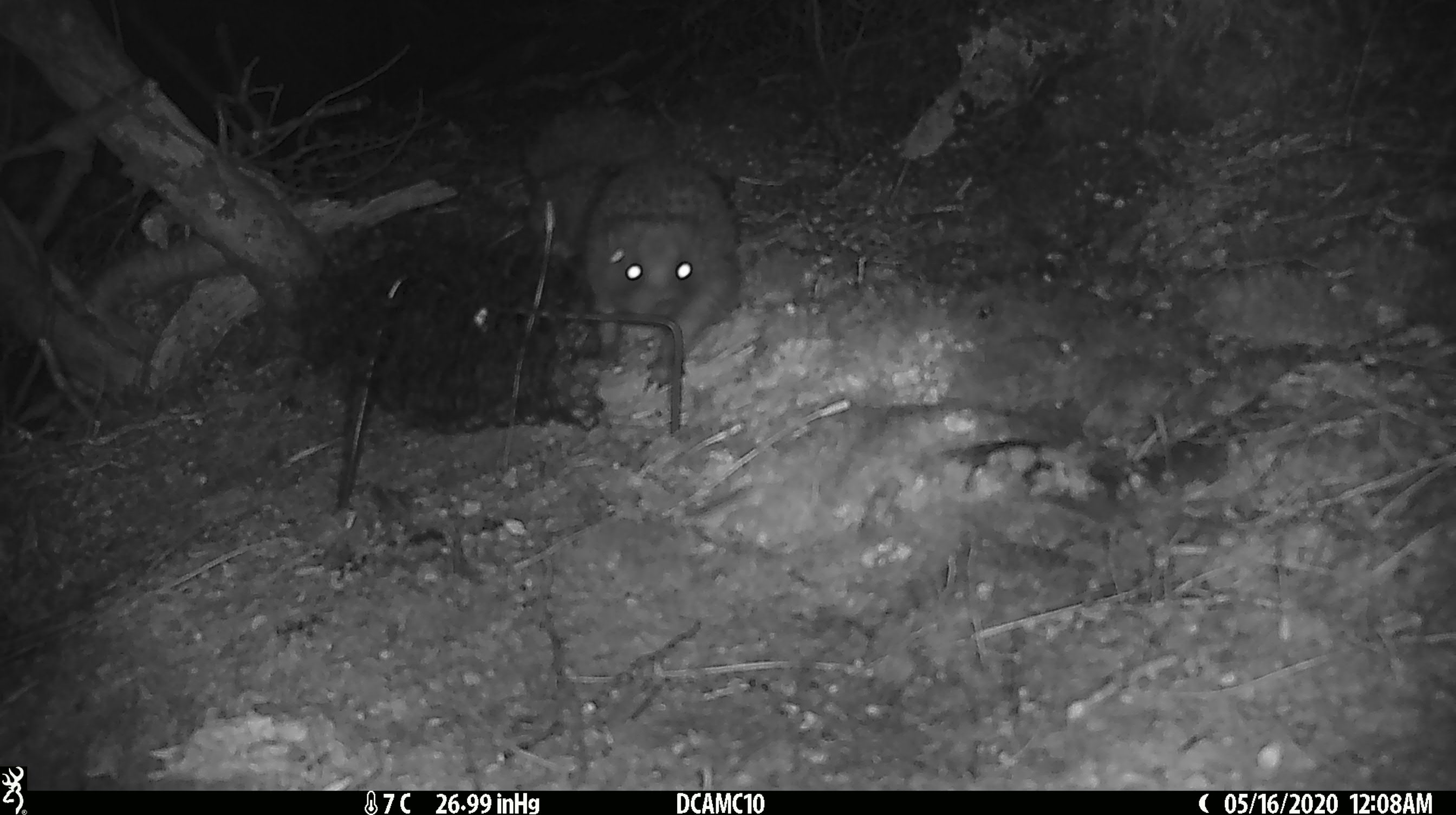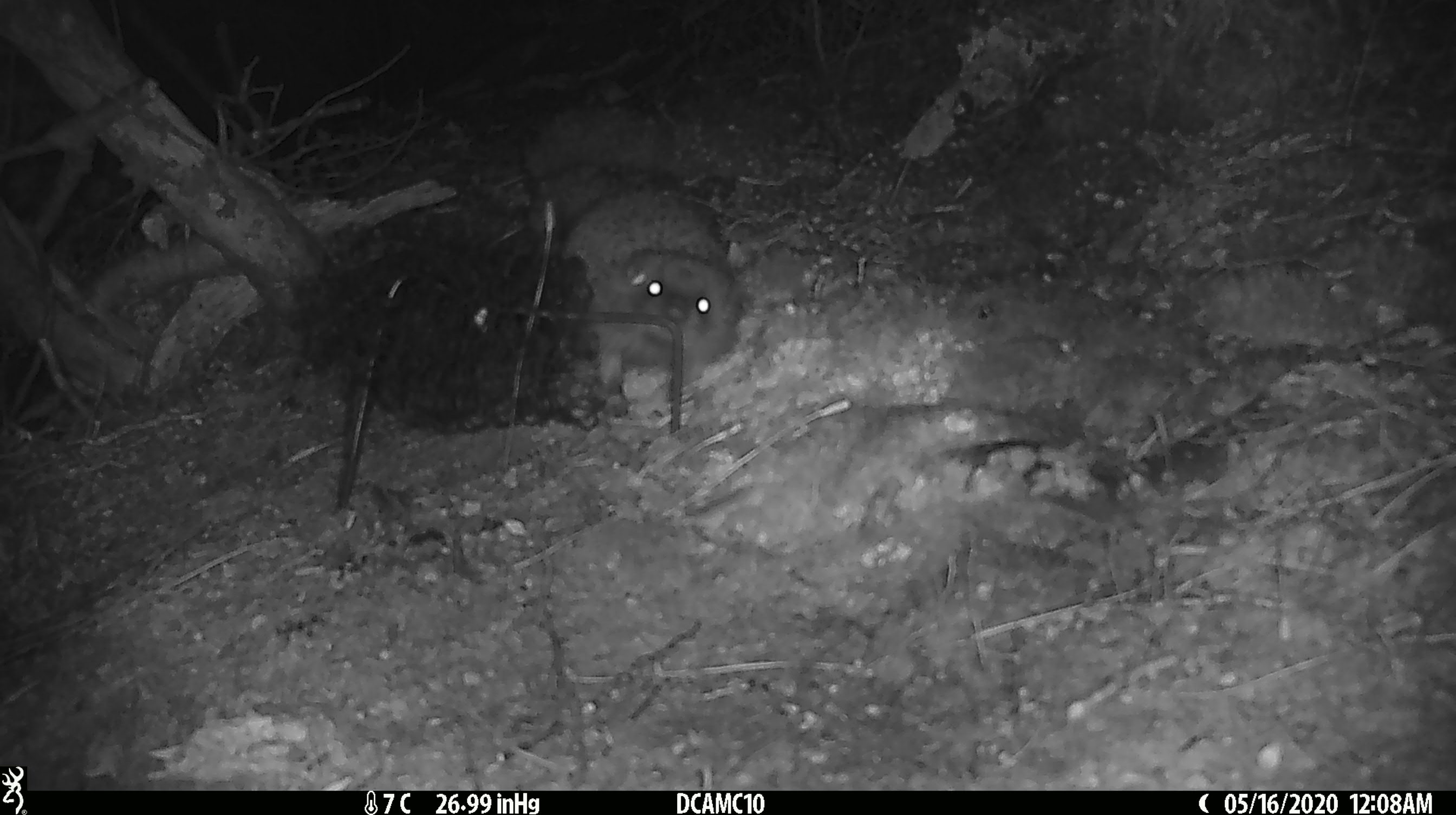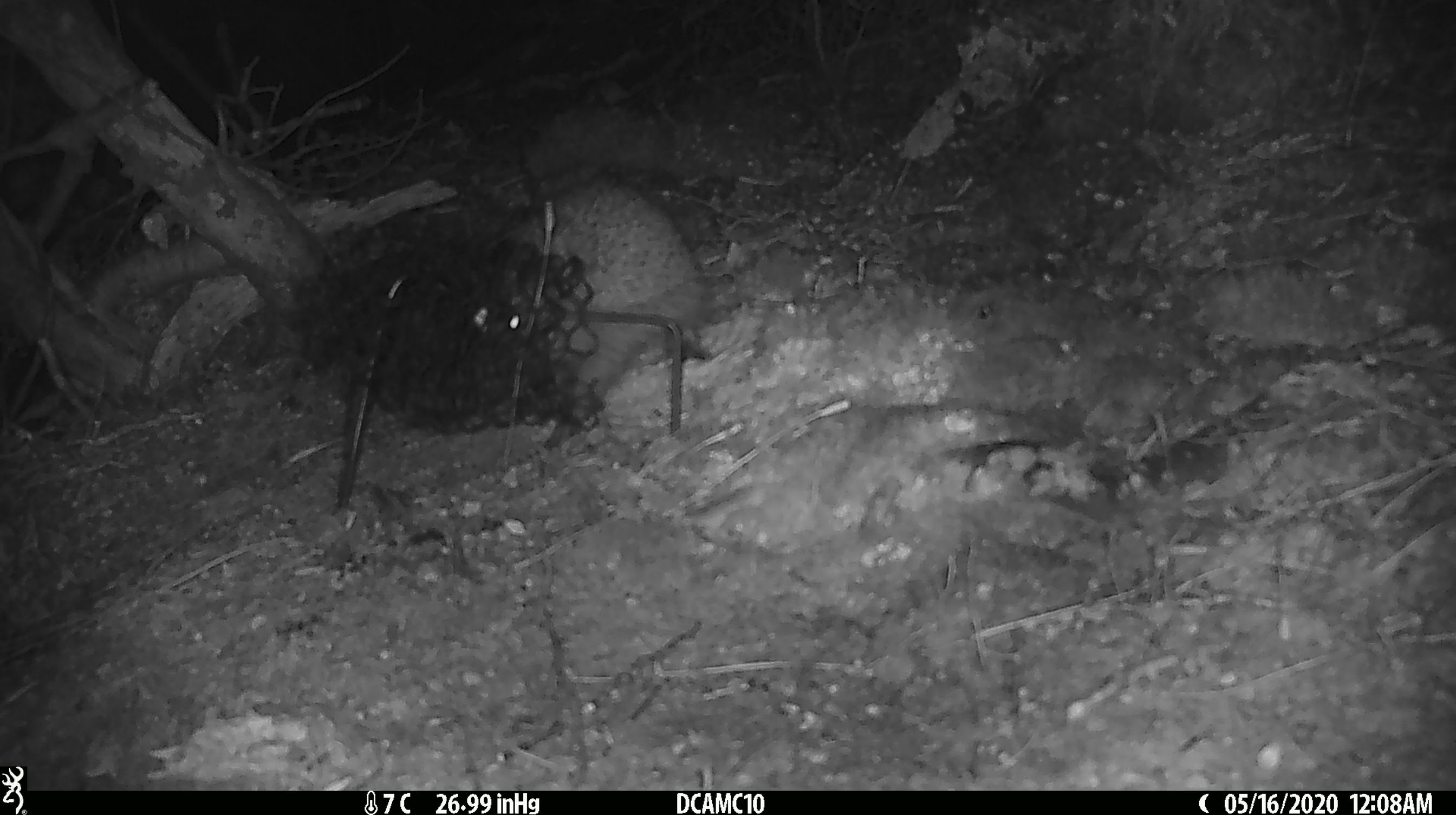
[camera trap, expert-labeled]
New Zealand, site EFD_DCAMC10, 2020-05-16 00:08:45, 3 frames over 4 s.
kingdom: Animalia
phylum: Chordata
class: Mammalia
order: Eulipotyphla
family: Erinaceidae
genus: Erinaceus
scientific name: Erinaceus europaeus europaeus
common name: european hedgehog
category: hedgehog